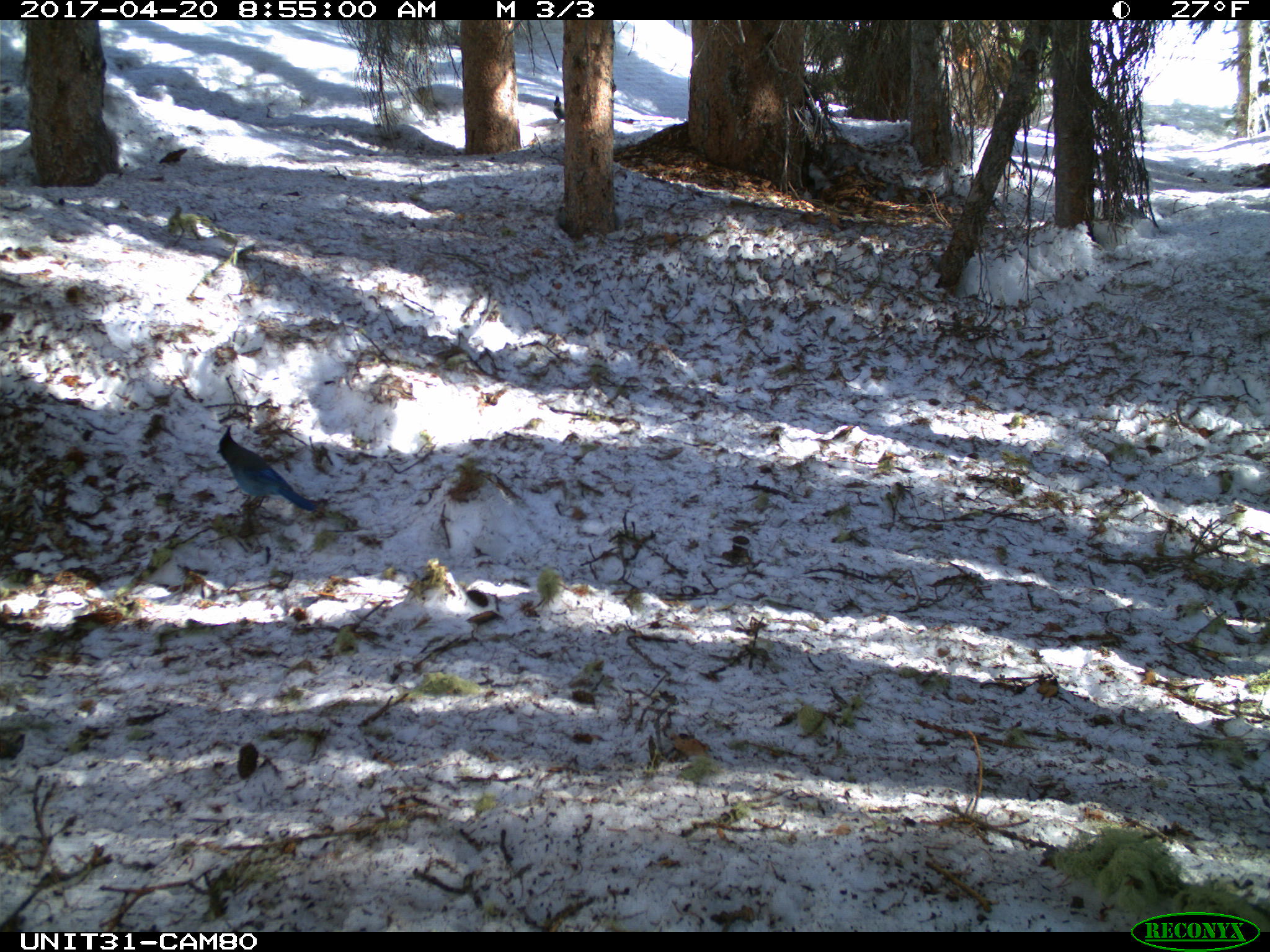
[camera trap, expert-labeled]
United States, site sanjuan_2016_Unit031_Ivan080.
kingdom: Animalia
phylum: Chordata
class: Aves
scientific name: Aves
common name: birds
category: unidentified bird